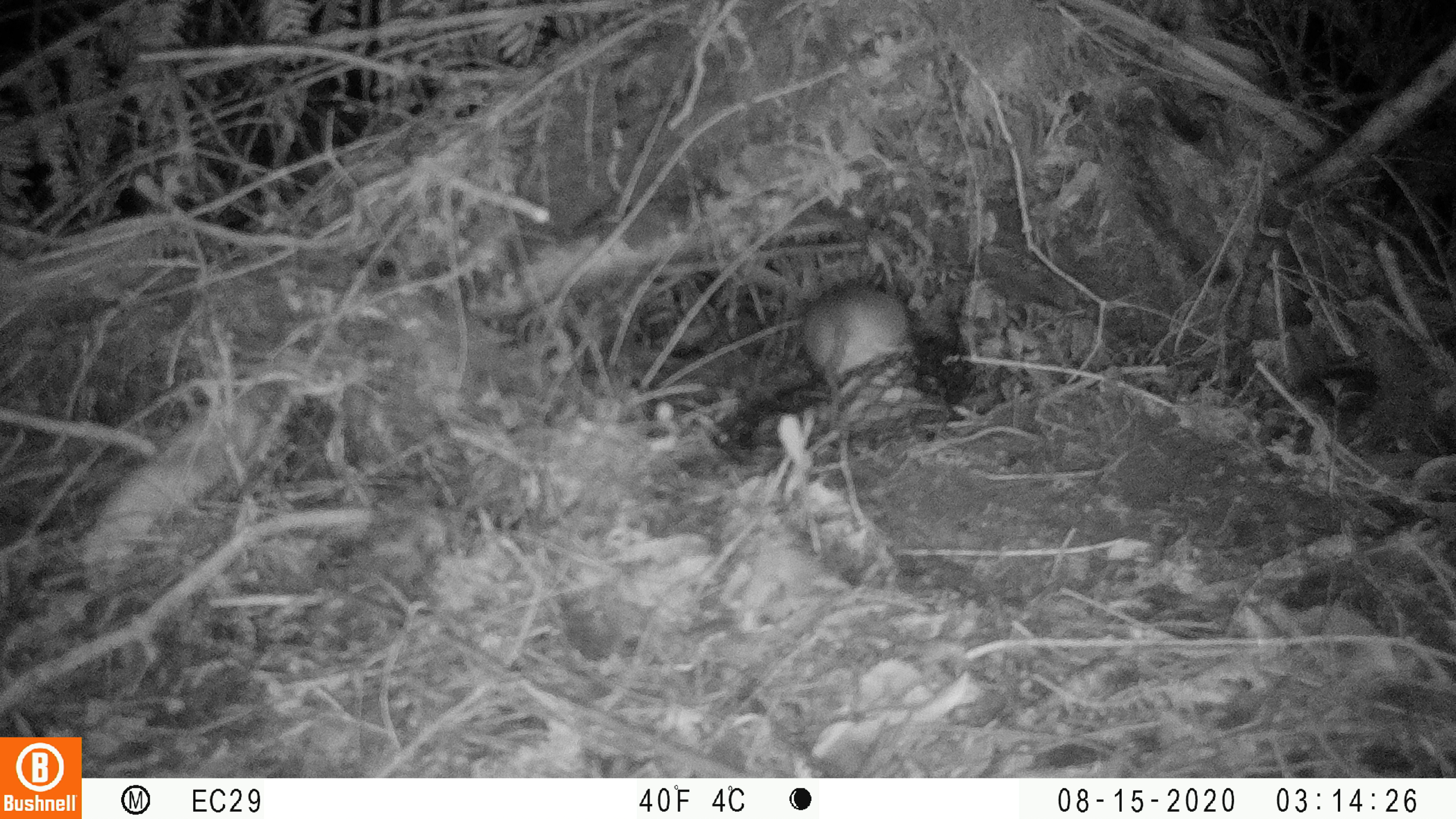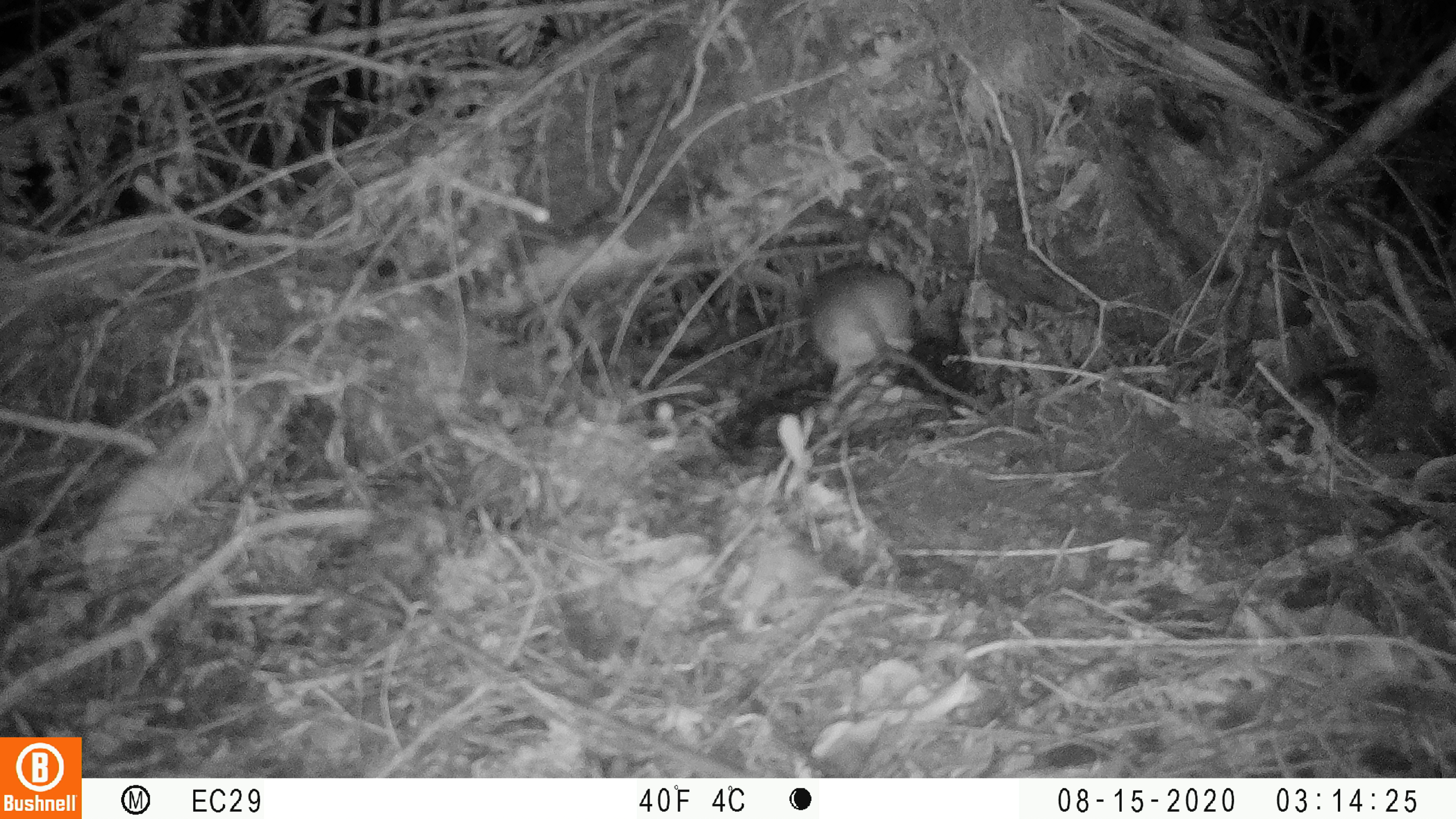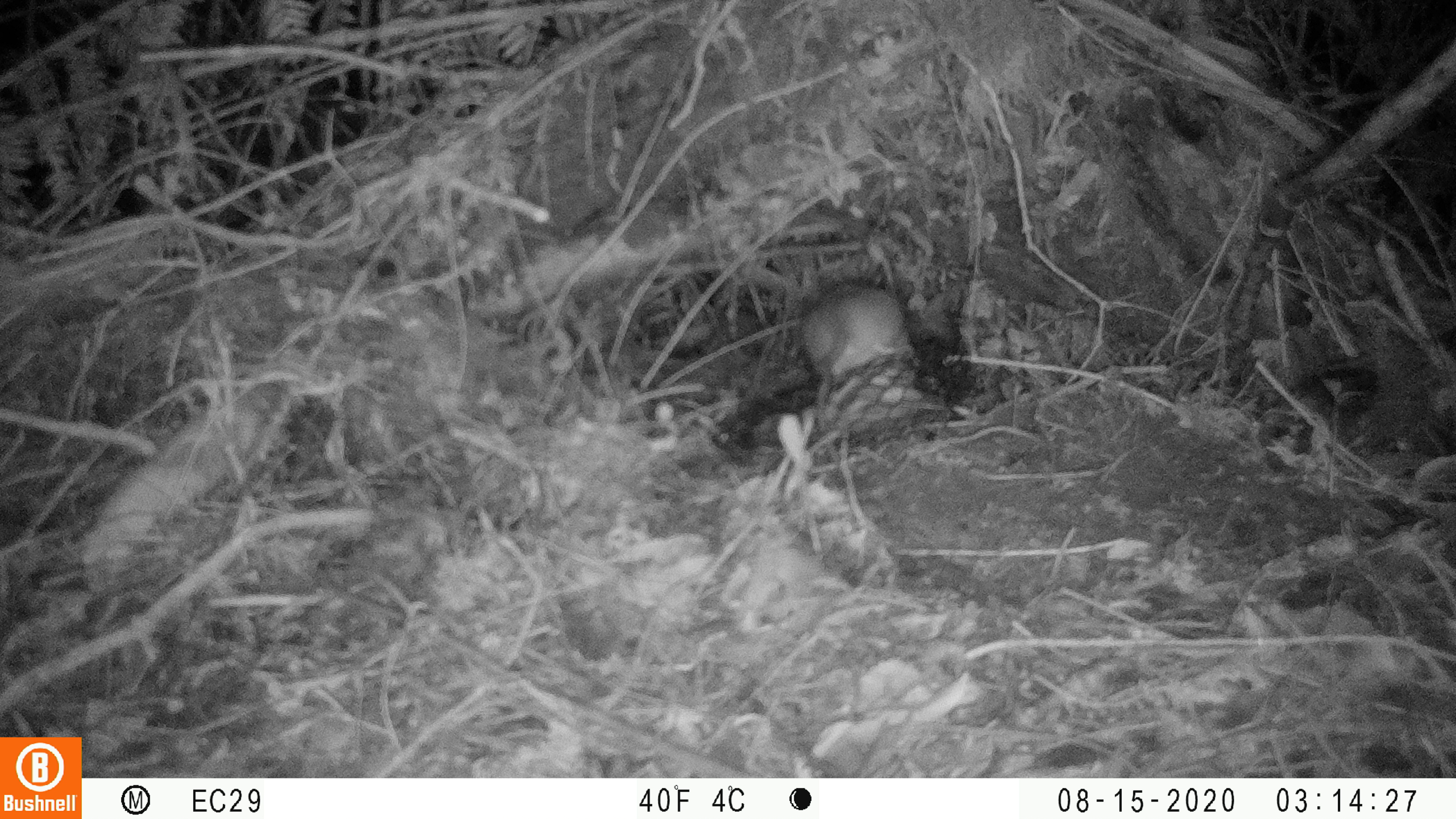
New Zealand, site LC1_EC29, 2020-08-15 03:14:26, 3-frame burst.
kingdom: Animalia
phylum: Chordata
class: Mammalia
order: Rodentia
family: Muridae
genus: Rattus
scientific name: Rattus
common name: rat